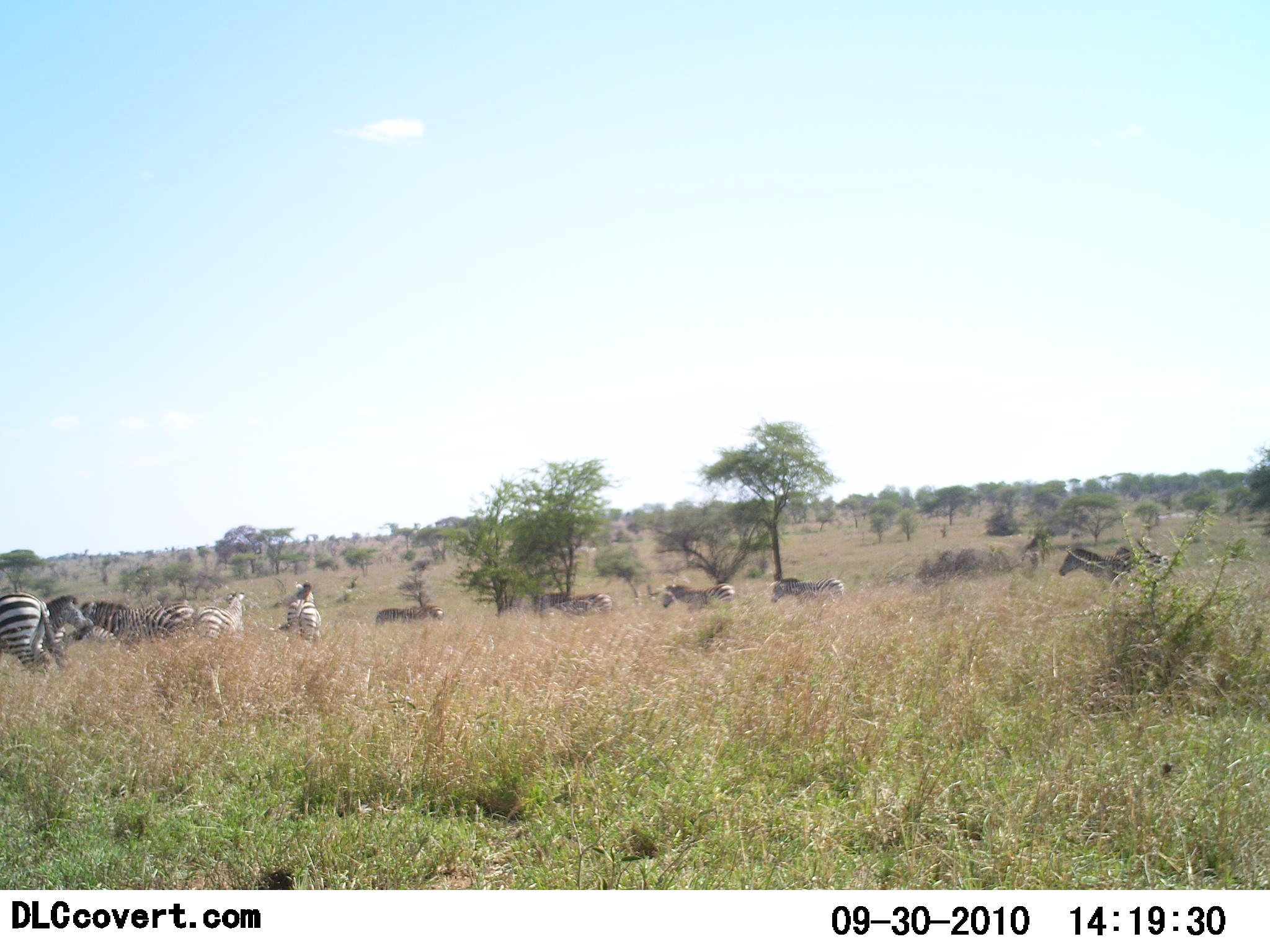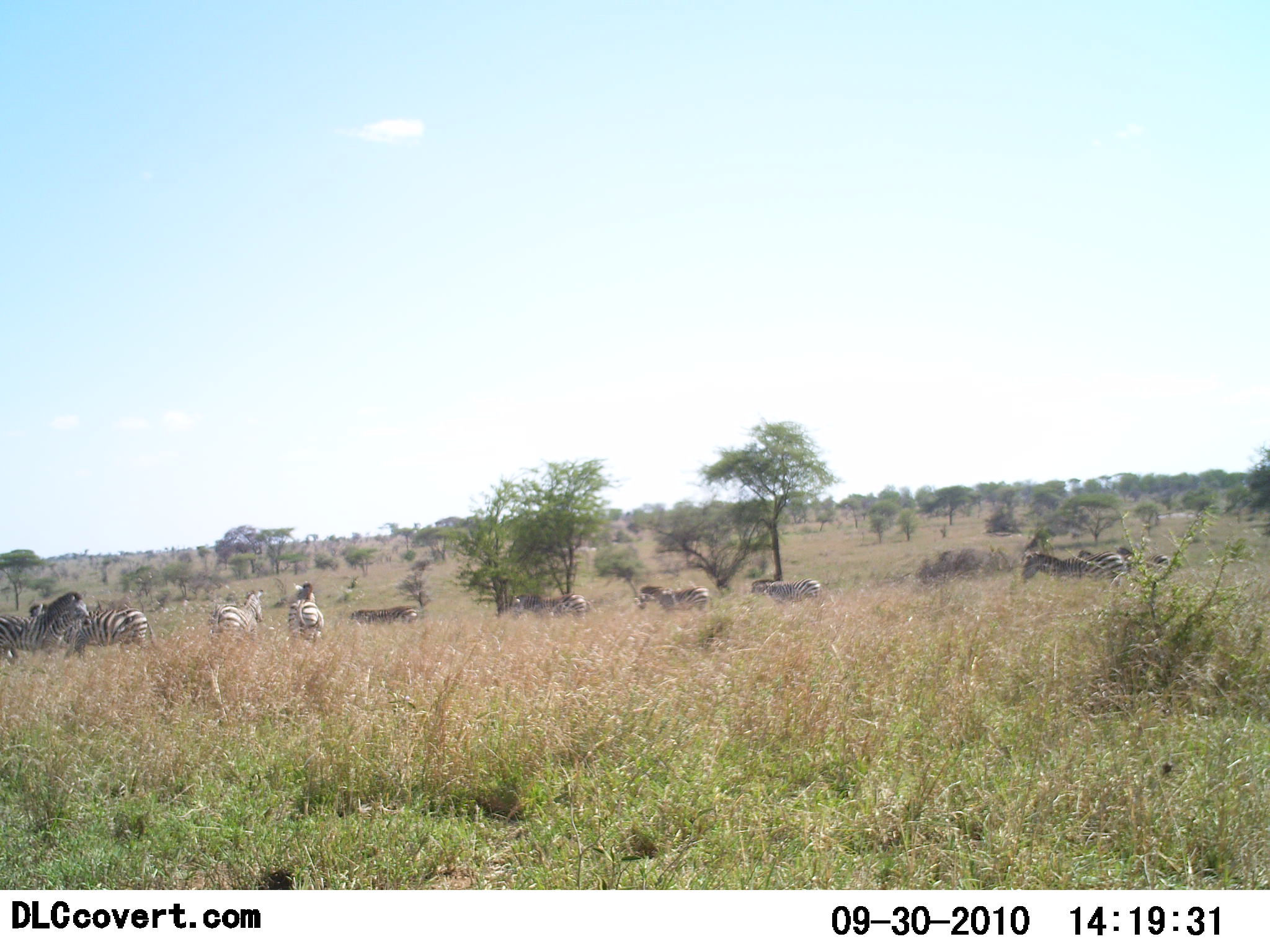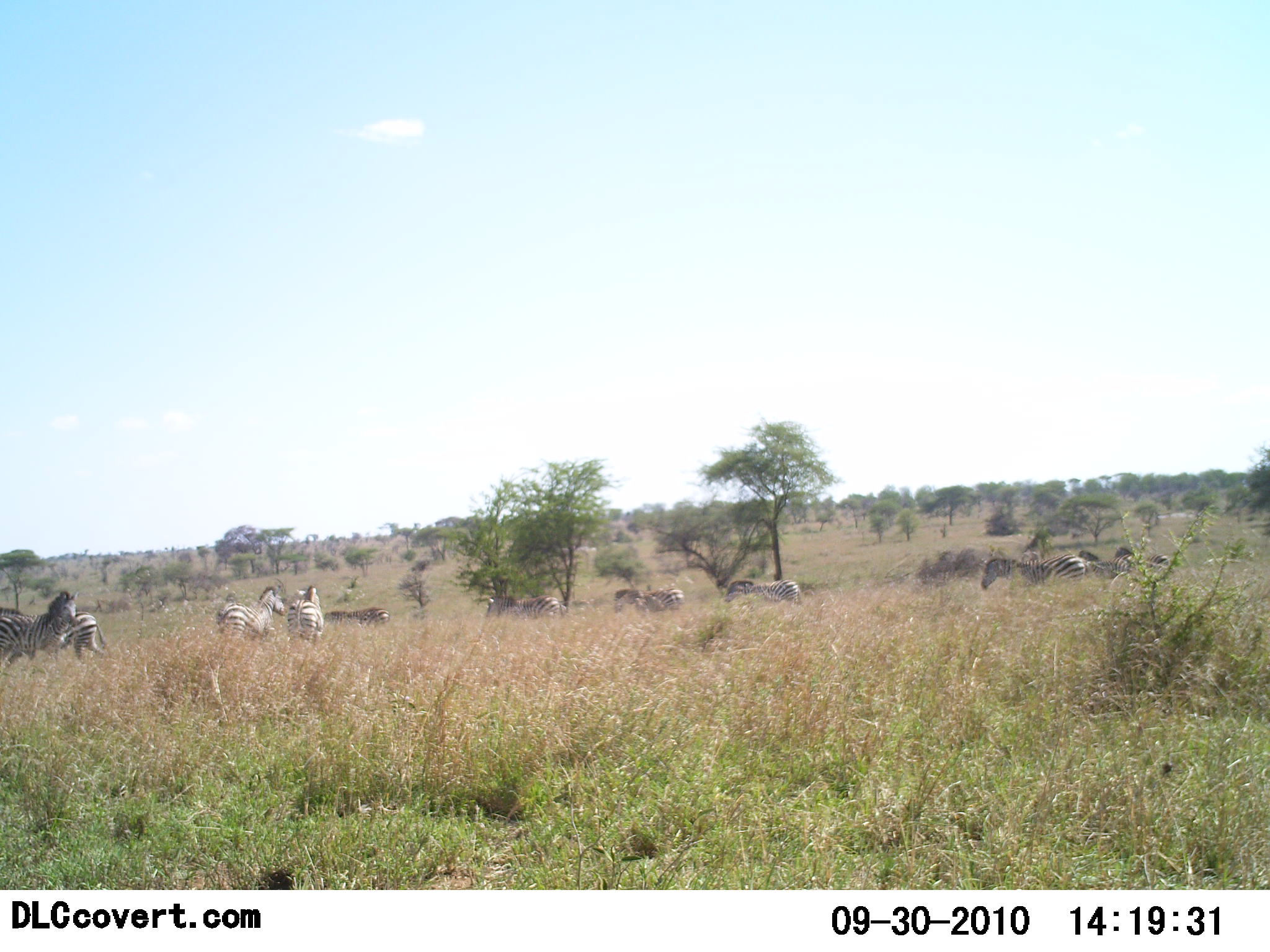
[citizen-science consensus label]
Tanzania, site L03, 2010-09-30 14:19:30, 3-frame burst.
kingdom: Animalia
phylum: Chordata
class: Mammalia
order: Perissodactyla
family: Equidae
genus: Equus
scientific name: Equus quagga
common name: plains zebra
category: zebra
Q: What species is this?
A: Zebra (plains zebra) (Equus quagga).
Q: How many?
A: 11-50.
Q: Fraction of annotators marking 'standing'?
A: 8%.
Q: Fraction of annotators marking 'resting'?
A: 0%.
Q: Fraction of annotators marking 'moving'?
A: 100%.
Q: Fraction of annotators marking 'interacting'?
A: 0%.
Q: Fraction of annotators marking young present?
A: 0%.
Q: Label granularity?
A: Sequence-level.